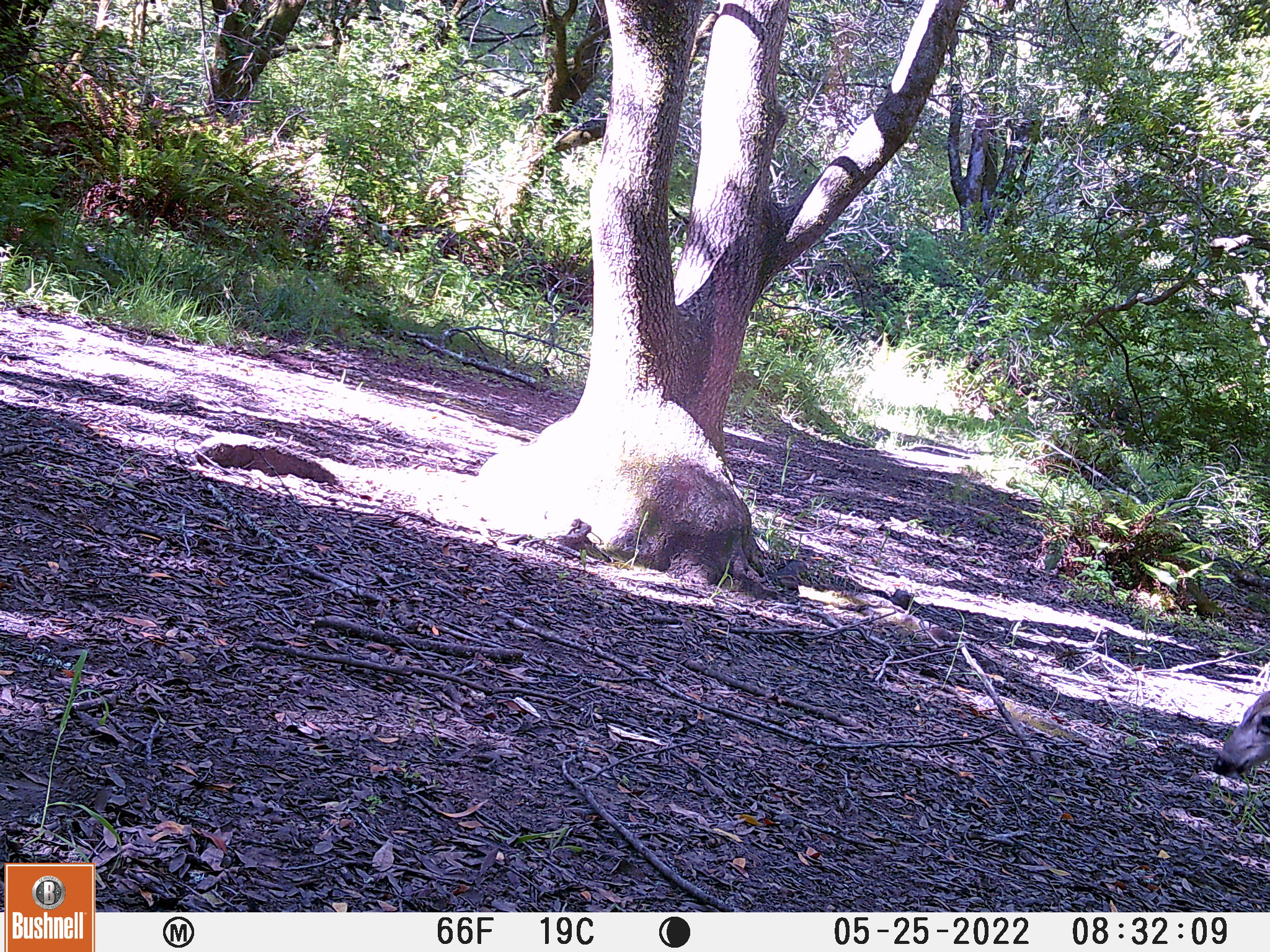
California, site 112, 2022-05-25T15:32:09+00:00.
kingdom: Animalia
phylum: Chordata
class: Mammalia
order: Artiodactyla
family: Cervidae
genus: Odocoileus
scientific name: Odocoileus hemionus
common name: mule deer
Mule deer (Odocoileus hemionus).